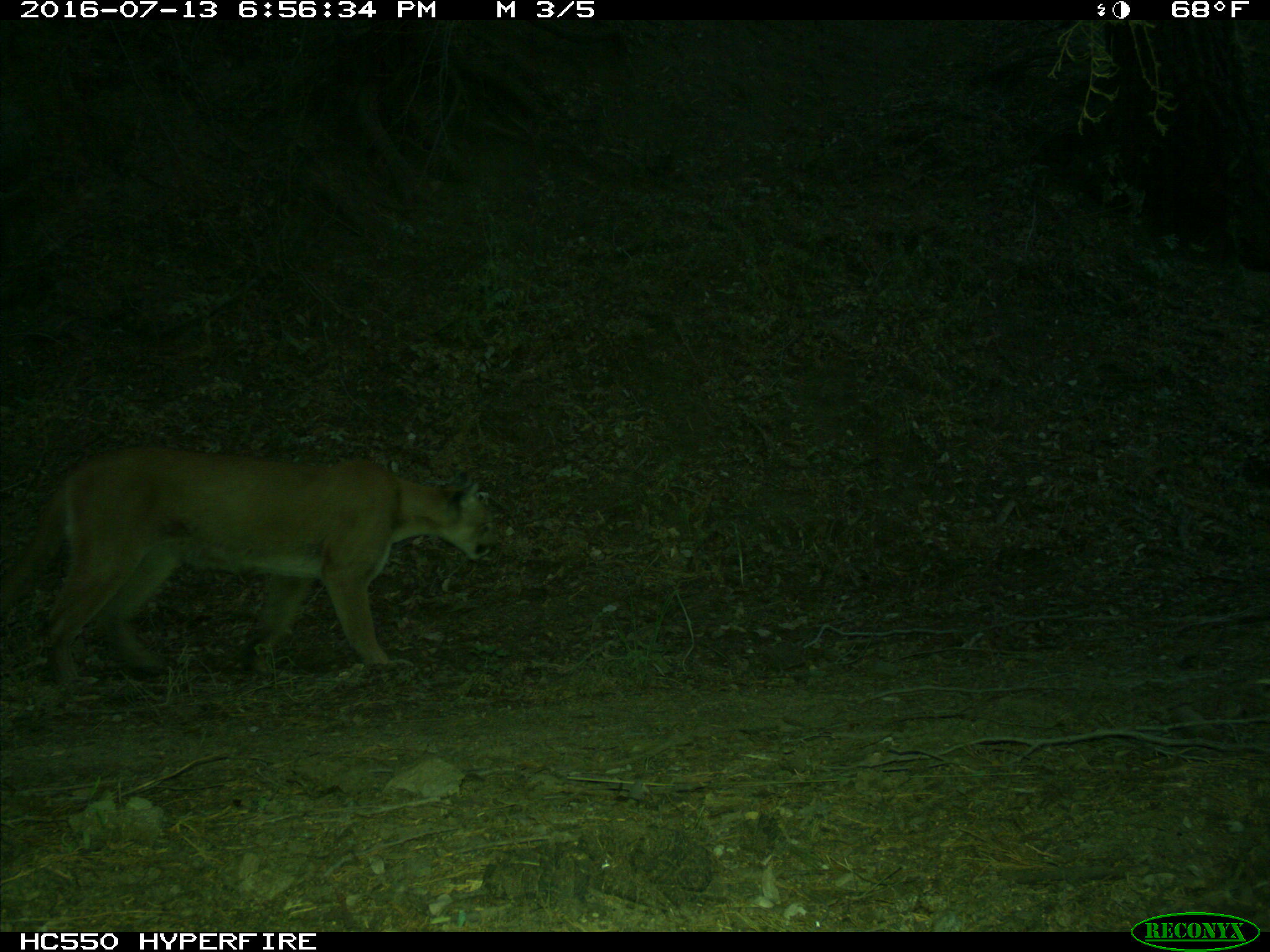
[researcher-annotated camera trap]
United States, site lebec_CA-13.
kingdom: Animalia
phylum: Chordata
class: Mammalia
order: Carnivora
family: Felidae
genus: Puma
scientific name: Puma concolor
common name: mountain lion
Puma concolor (mountain lion).